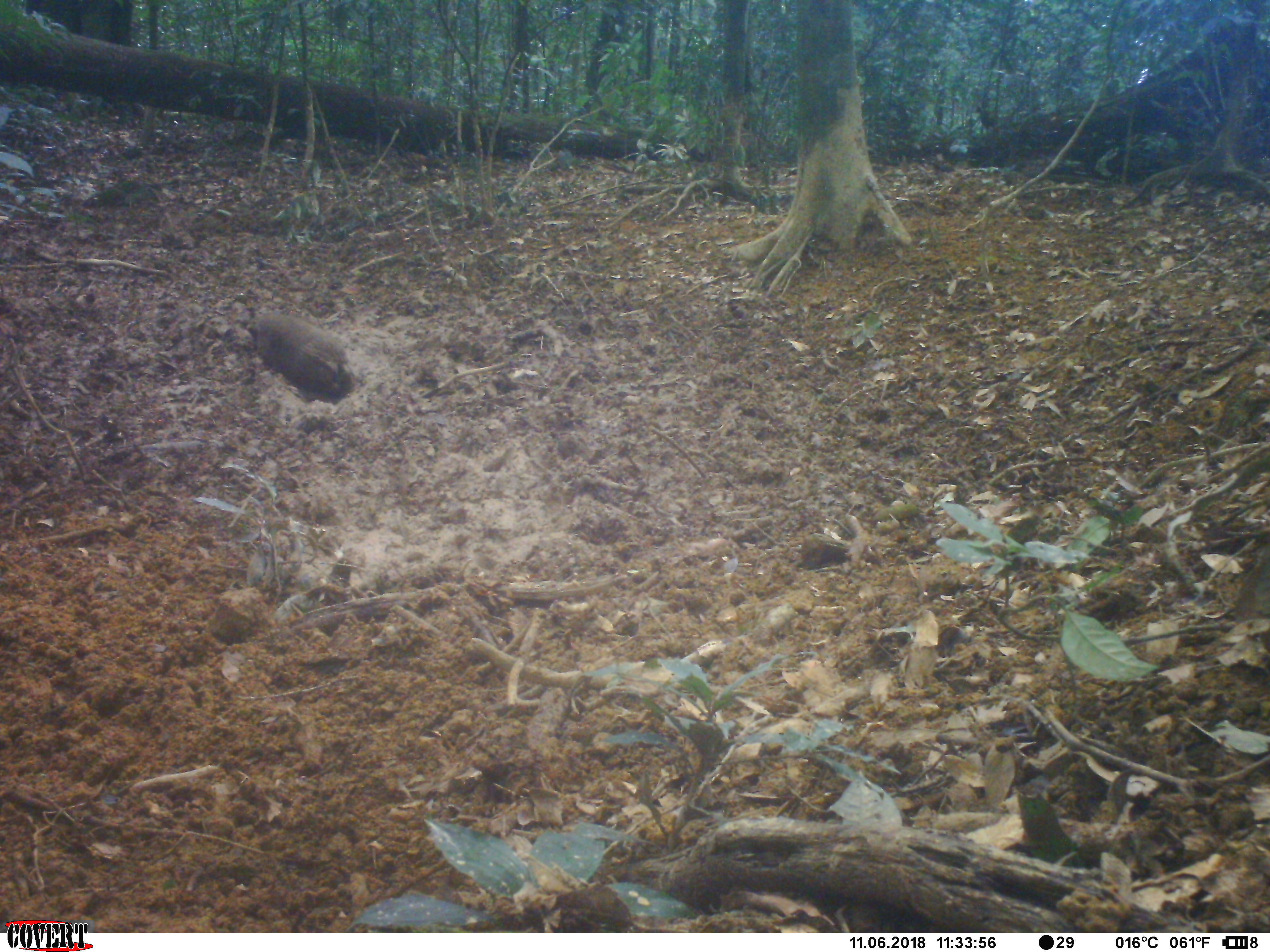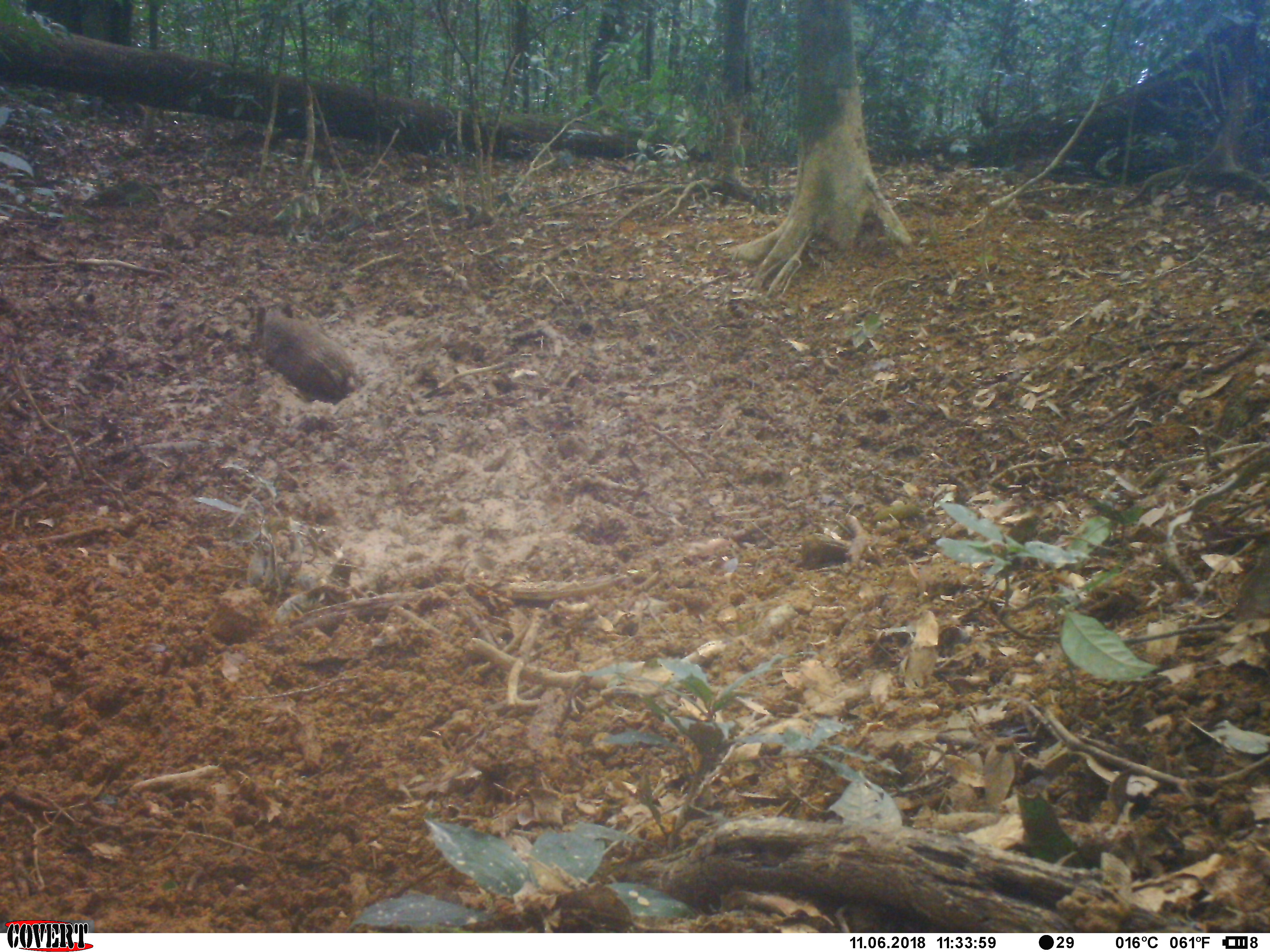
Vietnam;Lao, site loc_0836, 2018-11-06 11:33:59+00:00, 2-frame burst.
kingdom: Animalia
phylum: Chordata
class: Mammalia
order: Artiodactyla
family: Suidae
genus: Sus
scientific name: Sus scrofa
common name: eurasian wild pig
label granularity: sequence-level